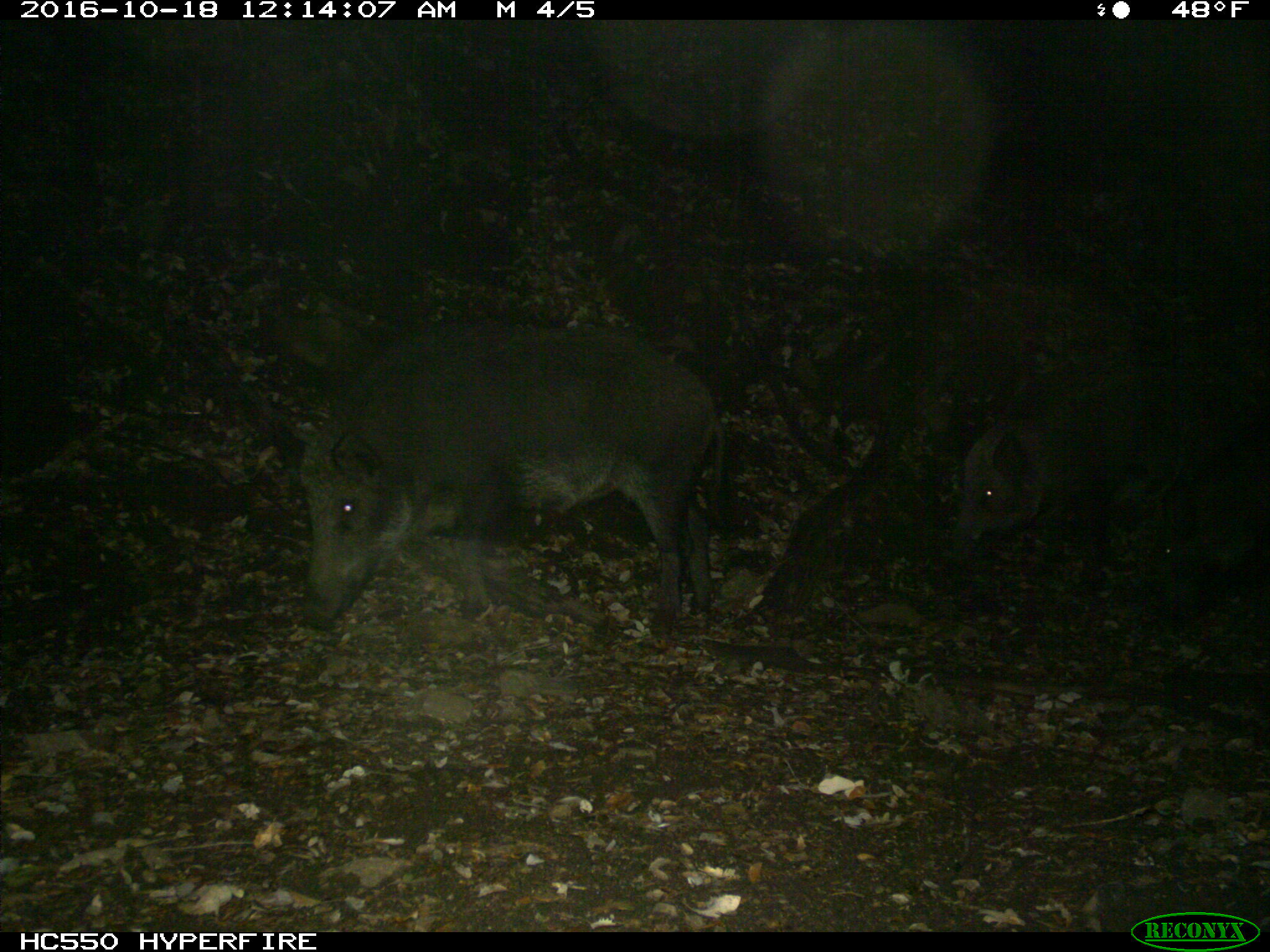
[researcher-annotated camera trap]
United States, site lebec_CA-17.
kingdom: Animalia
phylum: Chordata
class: Mammalia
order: Artiodactyla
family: Suidae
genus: Sus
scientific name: Sus scrofa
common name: wild boar